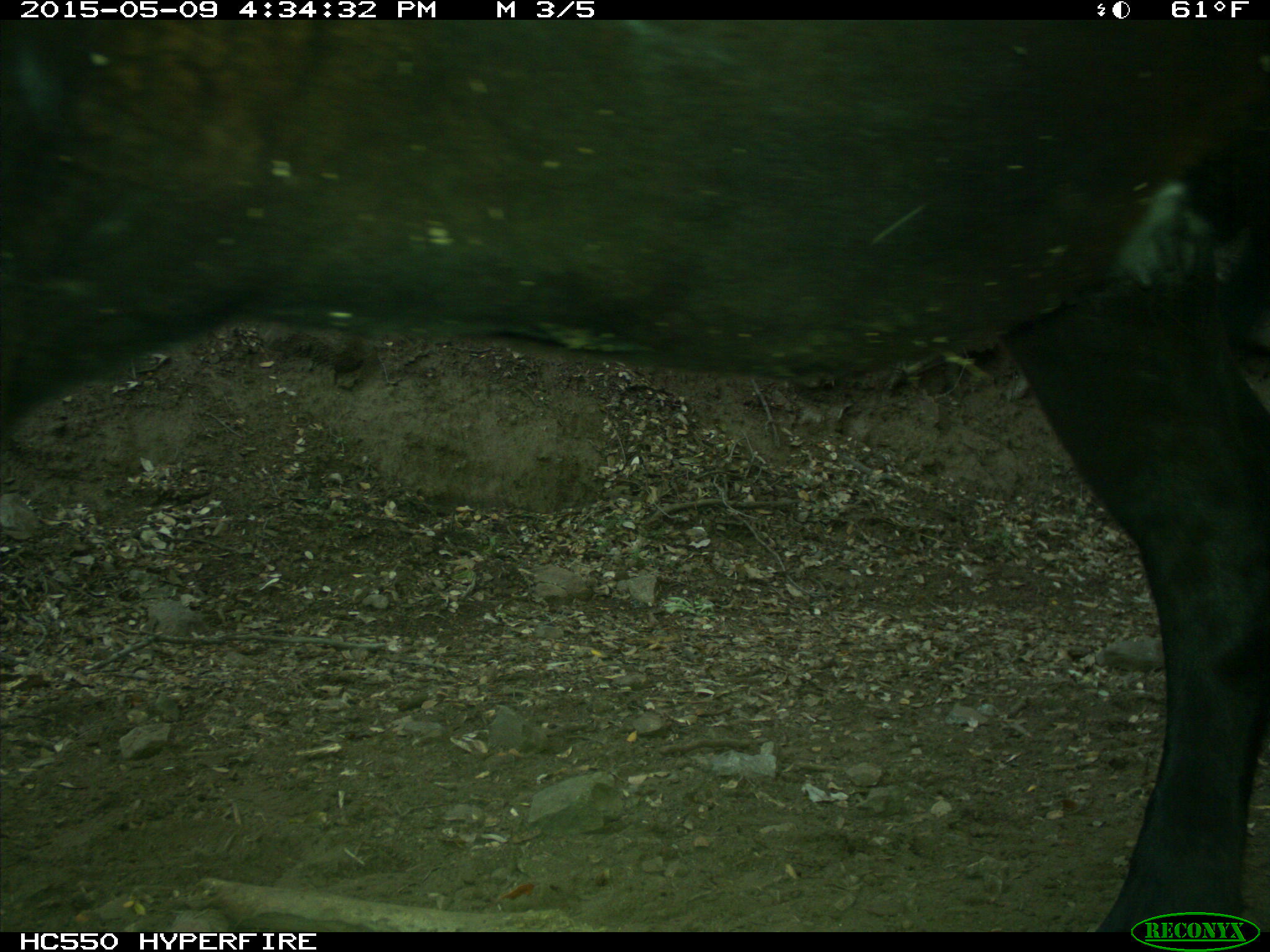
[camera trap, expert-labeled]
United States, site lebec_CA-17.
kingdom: Animalia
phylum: Chordata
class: Mammalia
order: Artiodactyla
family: Bovidae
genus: Bos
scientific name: Bos taurus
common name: domestic cow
Bos taurus (domestic cow).